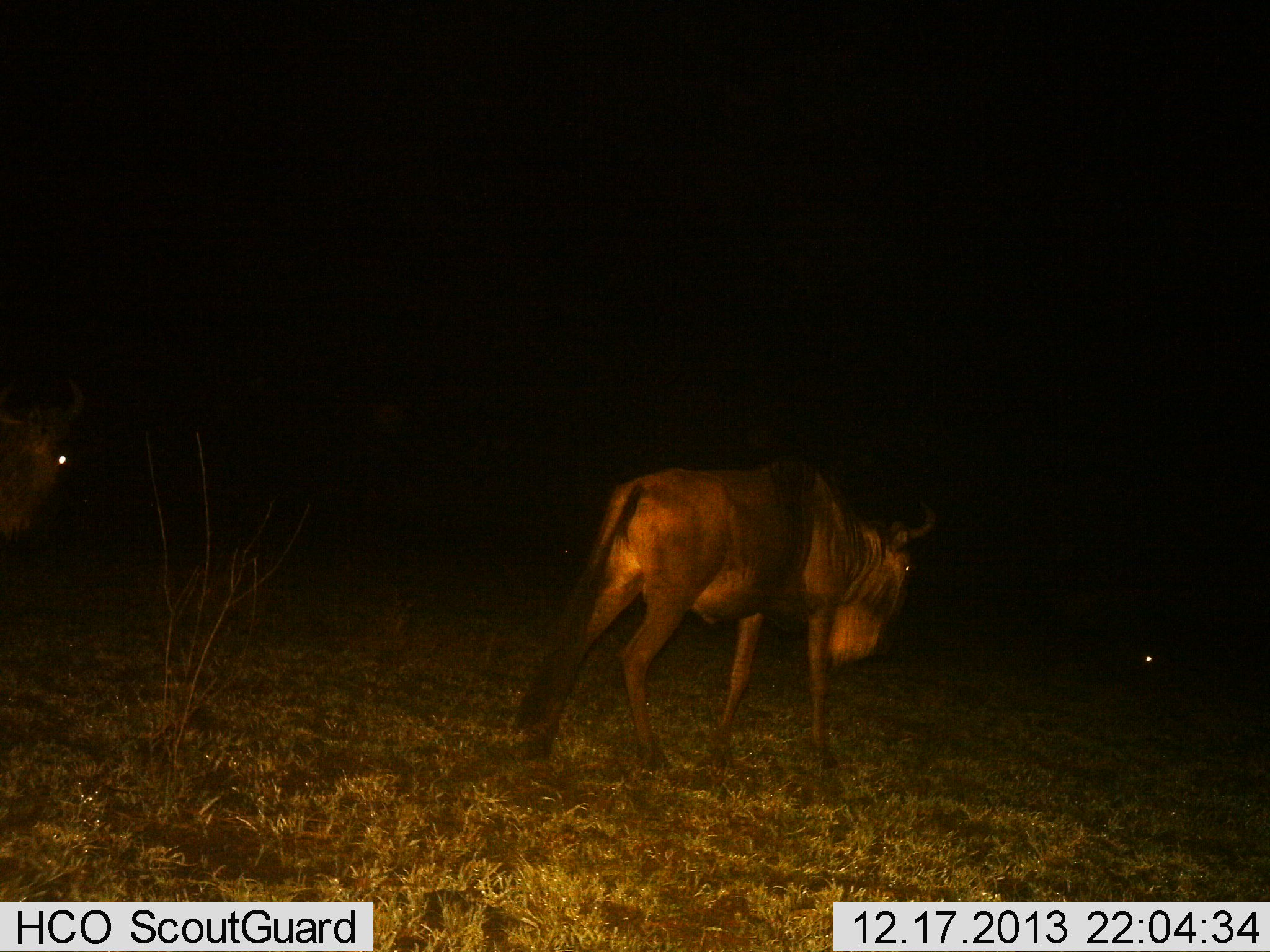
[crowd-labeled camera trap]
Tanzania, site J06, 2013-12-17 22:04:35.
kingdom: Animalia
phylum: Chordata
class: Mammalia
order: Artiodactyla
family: Bovidae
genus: Connochaetes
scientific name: Connochaetes taurinus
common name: blue wildebeest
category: wildebeest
Wildebeest (blue wildebeest) (Connochaetes taurinus), count 2. Behavior (volunteer vote fractions): standing 20%, resting 0%, moving 90%, interacting 0%. Young present (vote fraction): 0%. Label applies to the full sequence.